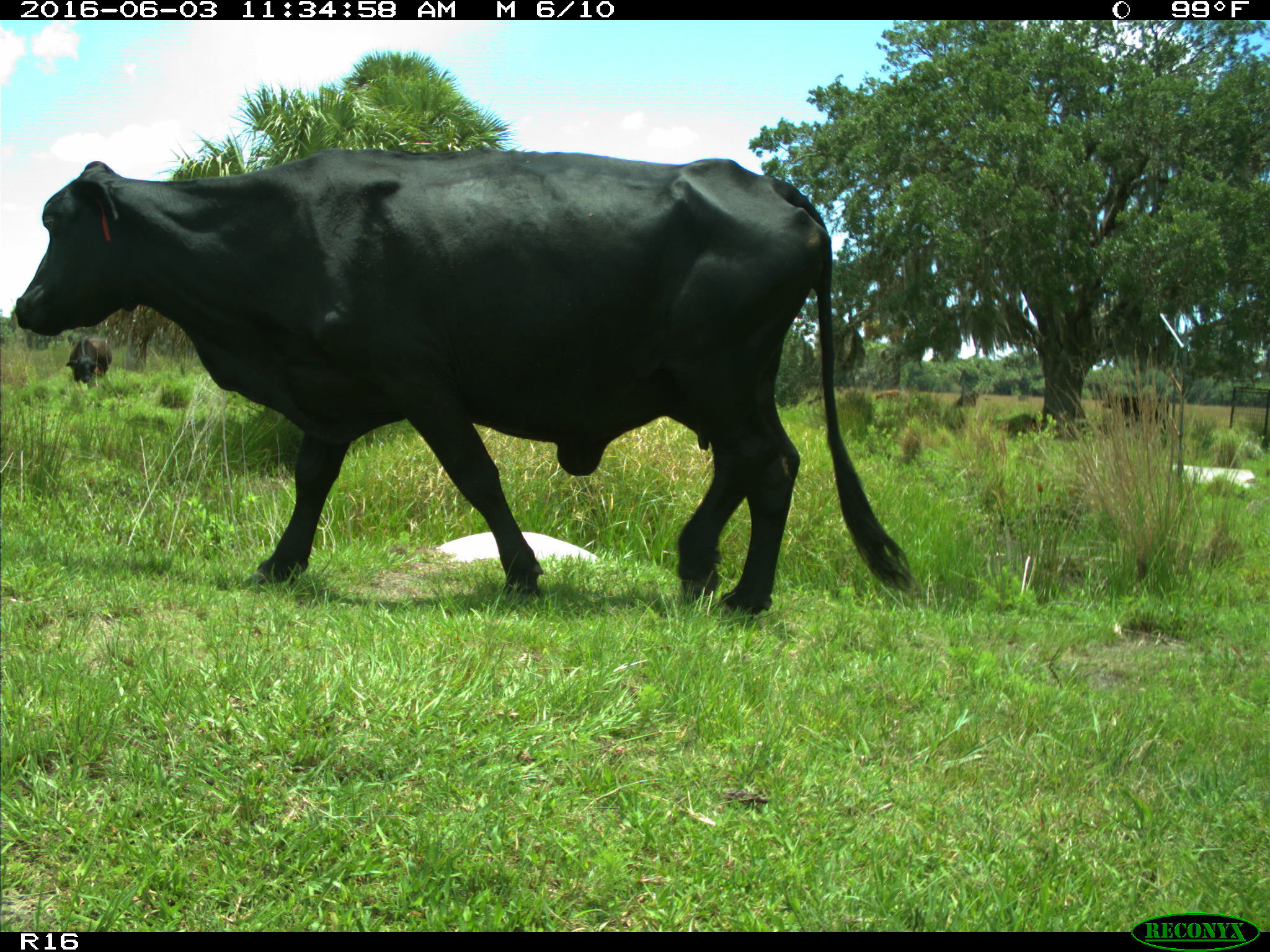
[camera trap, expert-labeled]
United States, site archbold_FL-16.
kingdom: Animalia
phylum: Chordata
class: Mammalia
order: Artiodactyla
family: Bovidae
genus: Bos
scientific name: Bos taurus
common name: domestic cow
Bos taurus (domestic cow).